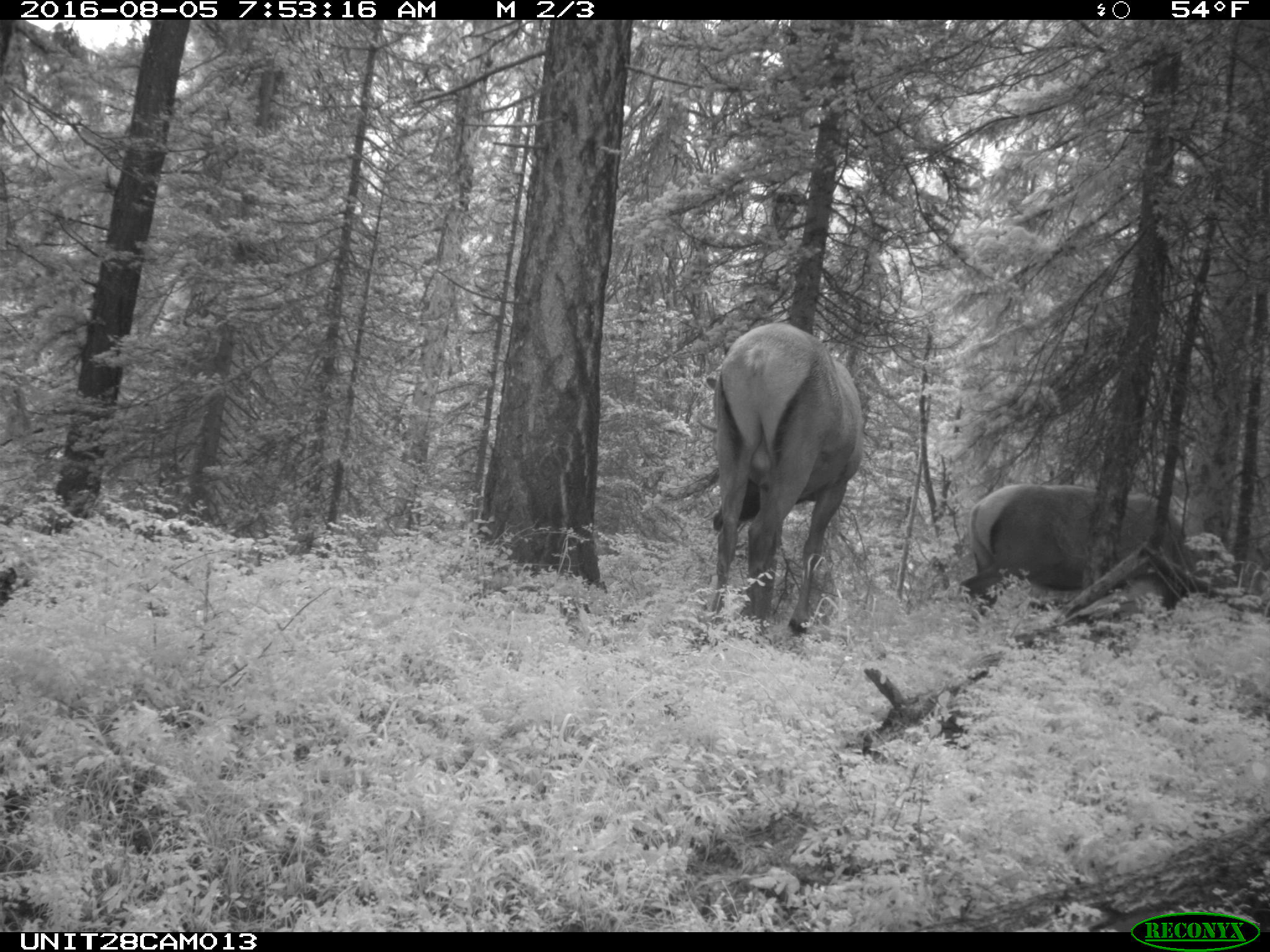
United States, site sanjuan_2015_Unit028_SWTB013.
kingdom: Animalia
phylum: Chordata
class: Mammalia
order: Artiodactyla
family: Cervidae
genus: Cervus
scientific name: Cervus elaphus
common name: red deer